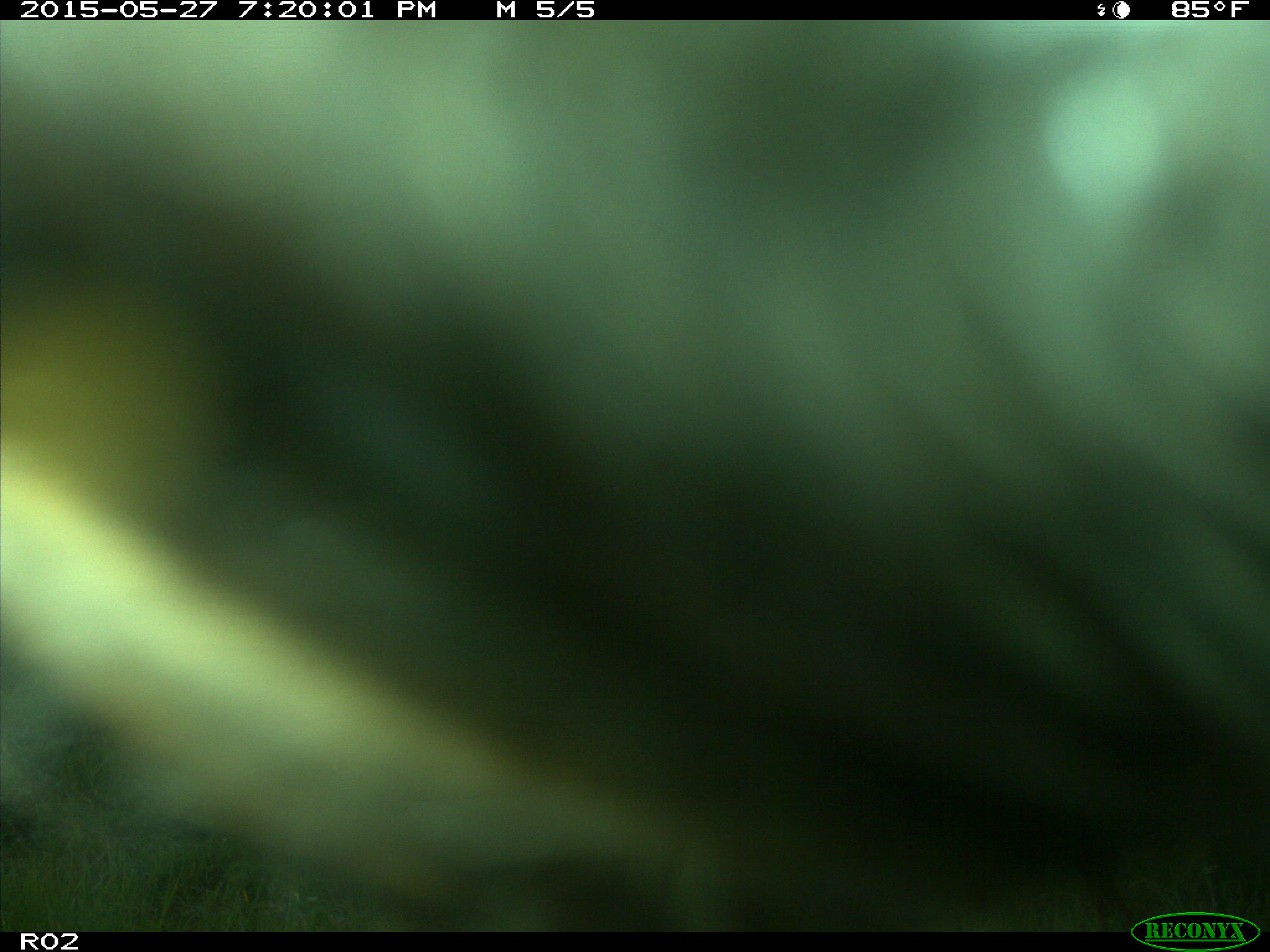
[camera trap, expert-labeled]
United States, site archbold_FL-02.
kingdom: Animalia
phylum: Chordata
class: Mammalia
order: Artiodactyla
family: Bovidae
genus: Bos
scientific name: Bos taurus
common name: domestic cow